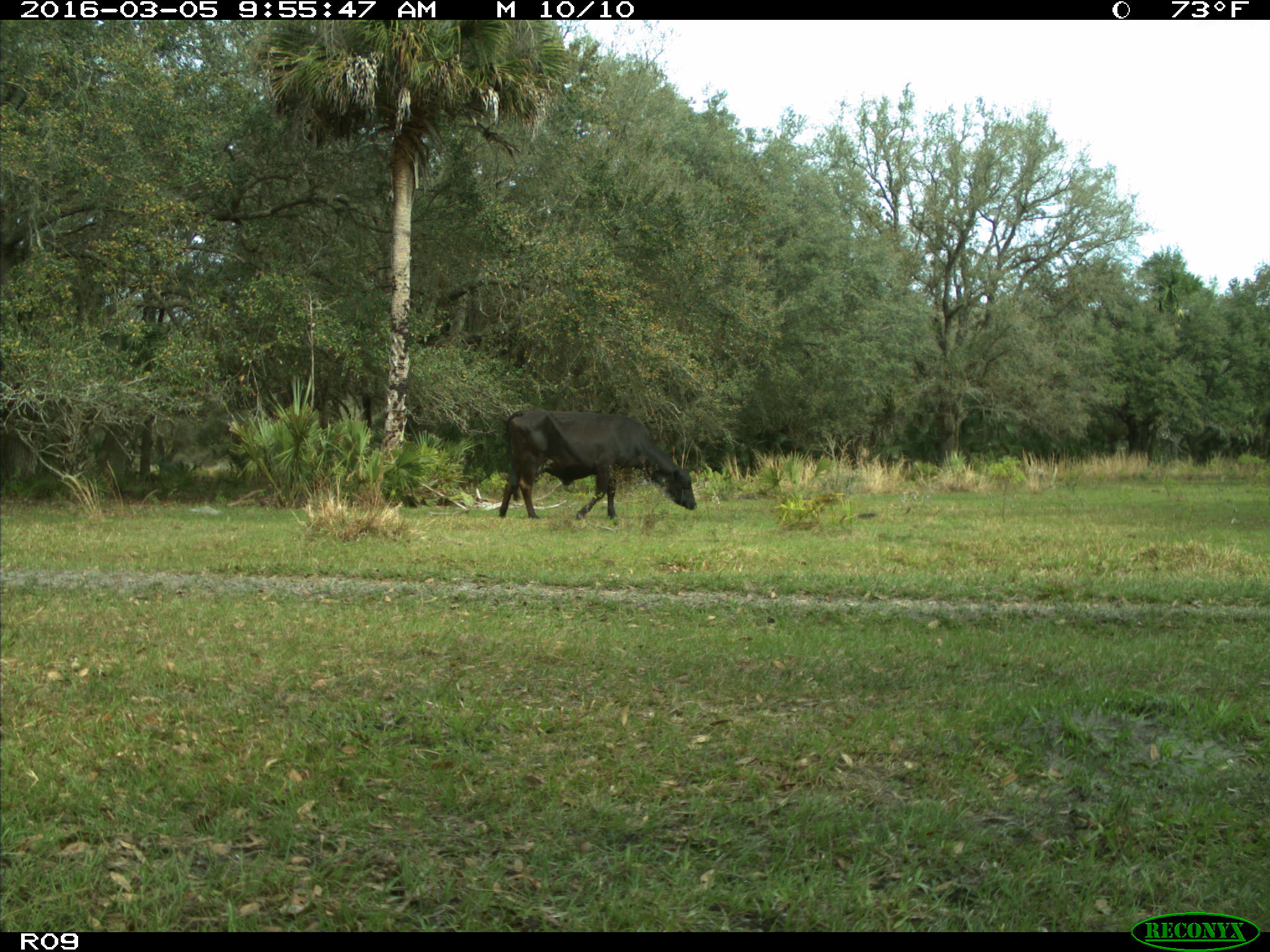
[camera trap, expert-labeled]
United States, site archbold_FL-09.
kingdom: Animalia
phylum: Chordata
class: Mammalia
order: Artiodactyla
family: Bovidae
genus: Bos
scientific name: Bos taurus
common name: domestic cow